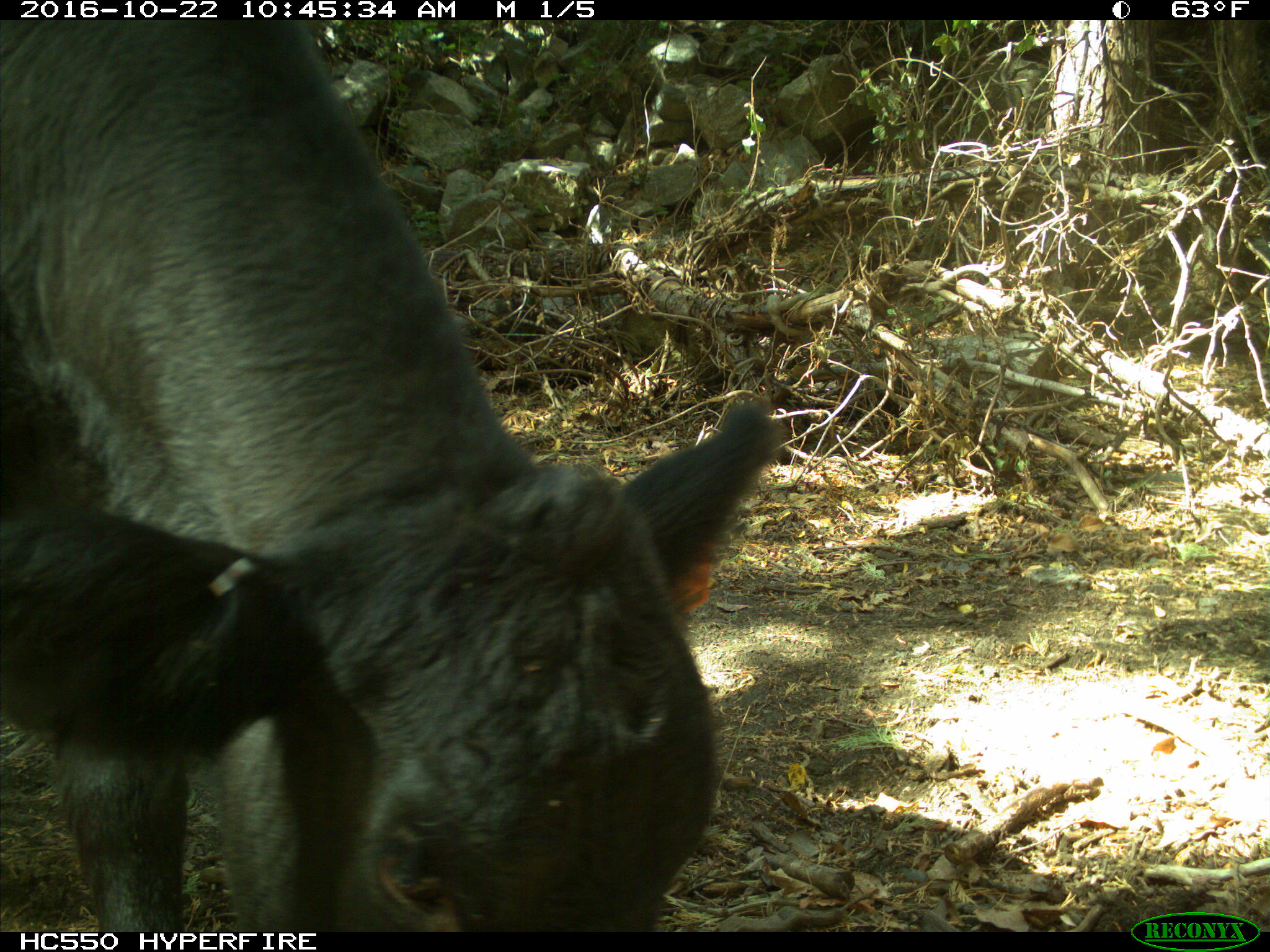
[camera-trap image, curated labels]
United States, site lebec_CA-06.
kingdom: Animalia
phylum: Chordata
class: Mammalia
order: Artiodactyla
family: Bovidae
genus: Bos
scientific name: Bos taurus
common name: domestic cow